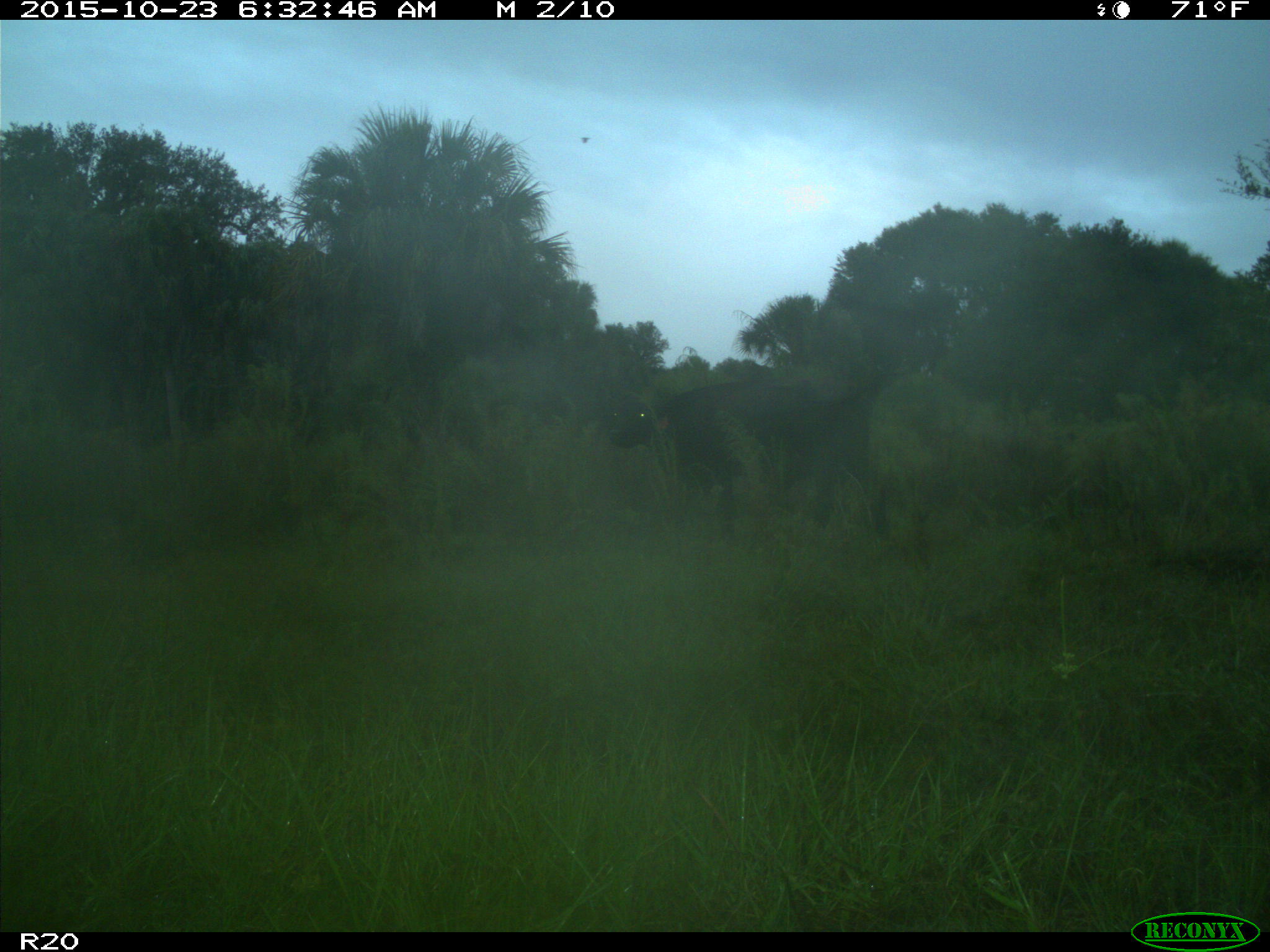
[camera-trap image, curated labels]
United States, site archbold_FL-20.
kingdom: Animalia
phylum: Chordata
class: Mammalia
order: Artiodactyla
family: Bovidae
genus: Bos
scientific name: Bos taurus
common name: domestic cow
Bos taurus (domestic cow).